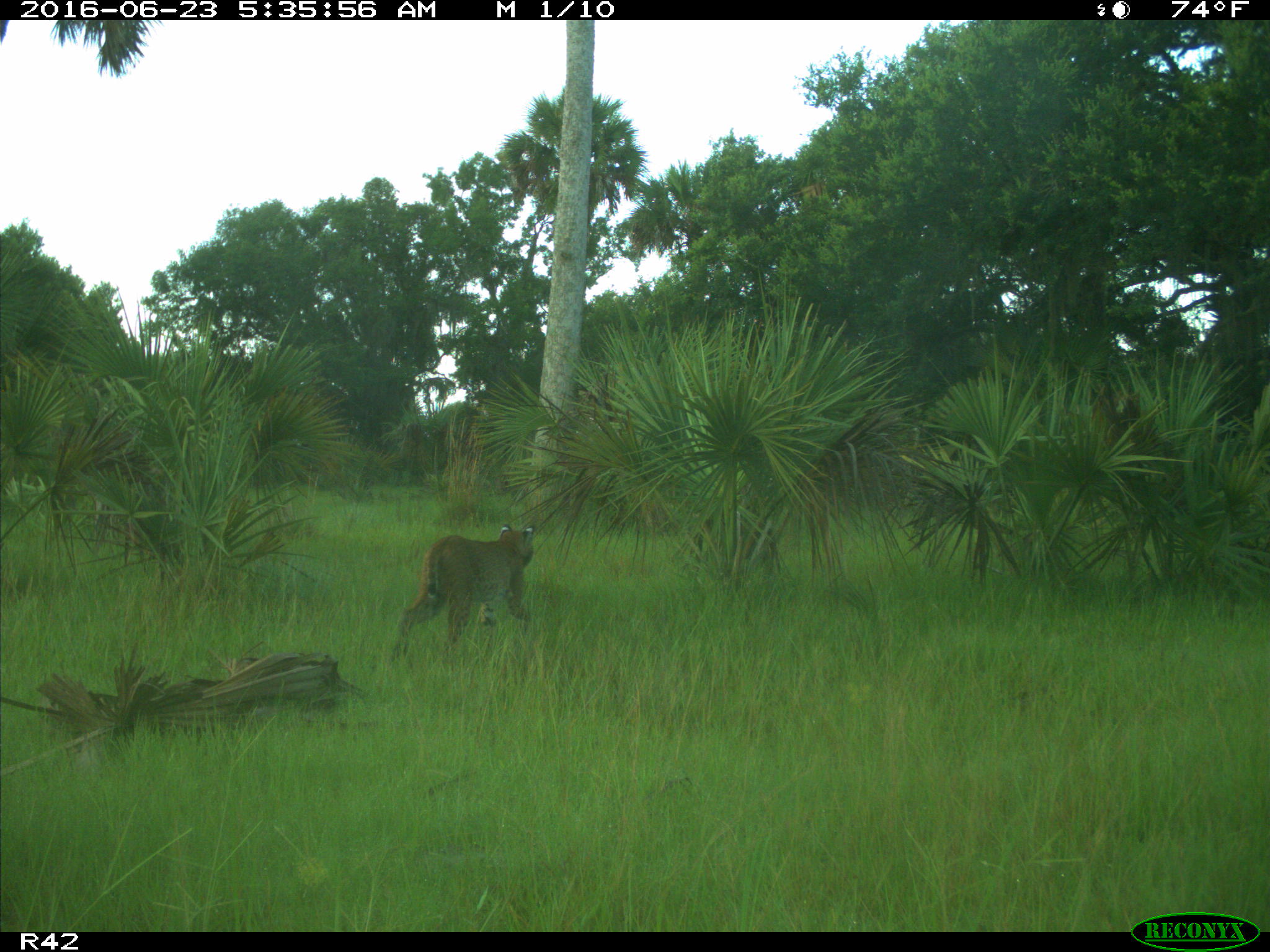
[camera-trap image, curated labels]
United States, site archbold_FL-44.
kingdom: Animalia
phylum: Chordata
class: Mammalia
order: Carnivora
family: Felidae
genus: Lynx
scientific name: Lynx rufus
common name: bobcat